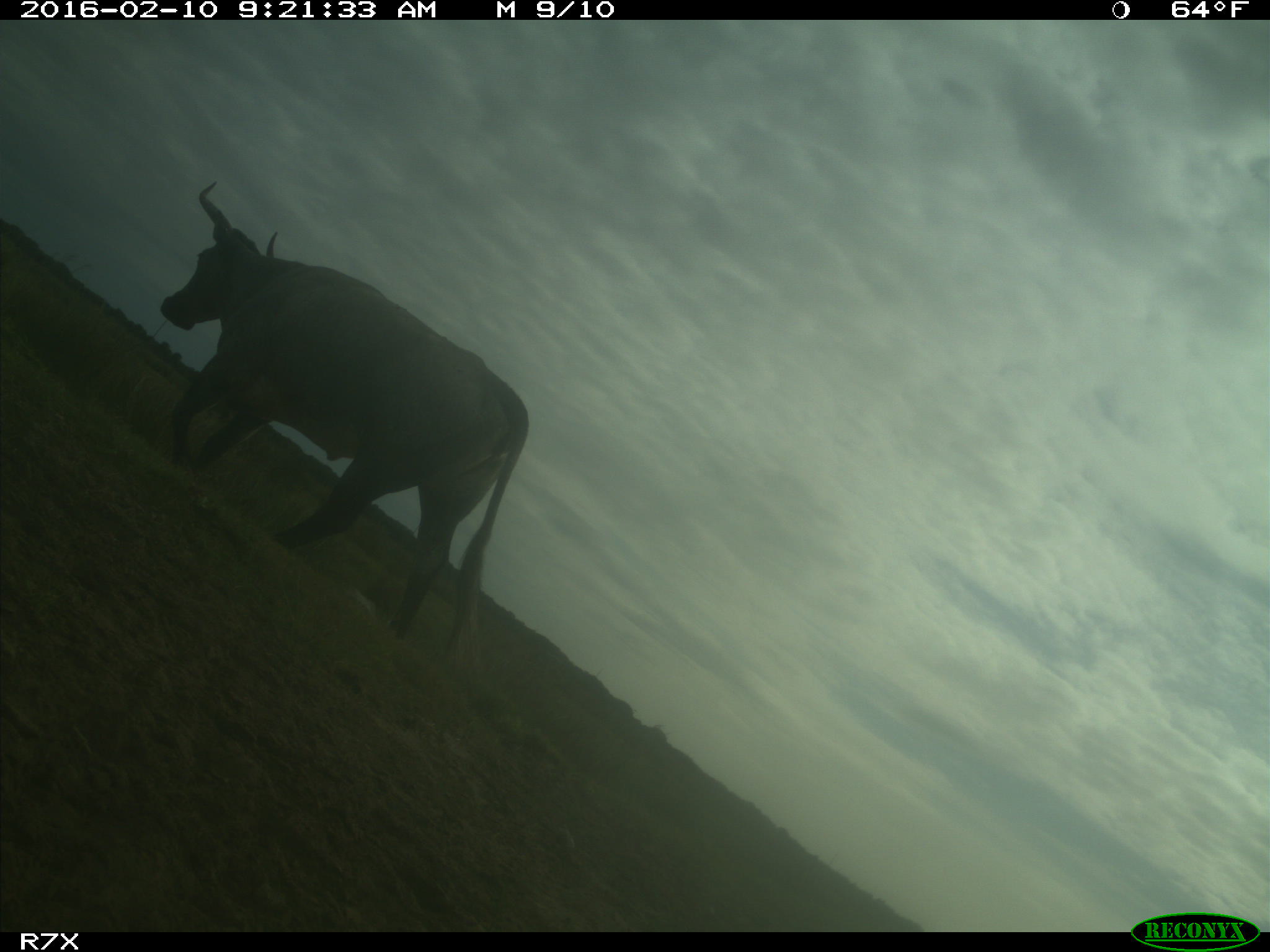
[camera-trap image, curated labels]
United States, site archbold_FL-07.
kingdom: Animalia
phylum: Chordata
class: Mammalia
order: Artiodactyla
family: Bovidae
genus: Bos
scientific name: Bos taurus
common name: domestic cow